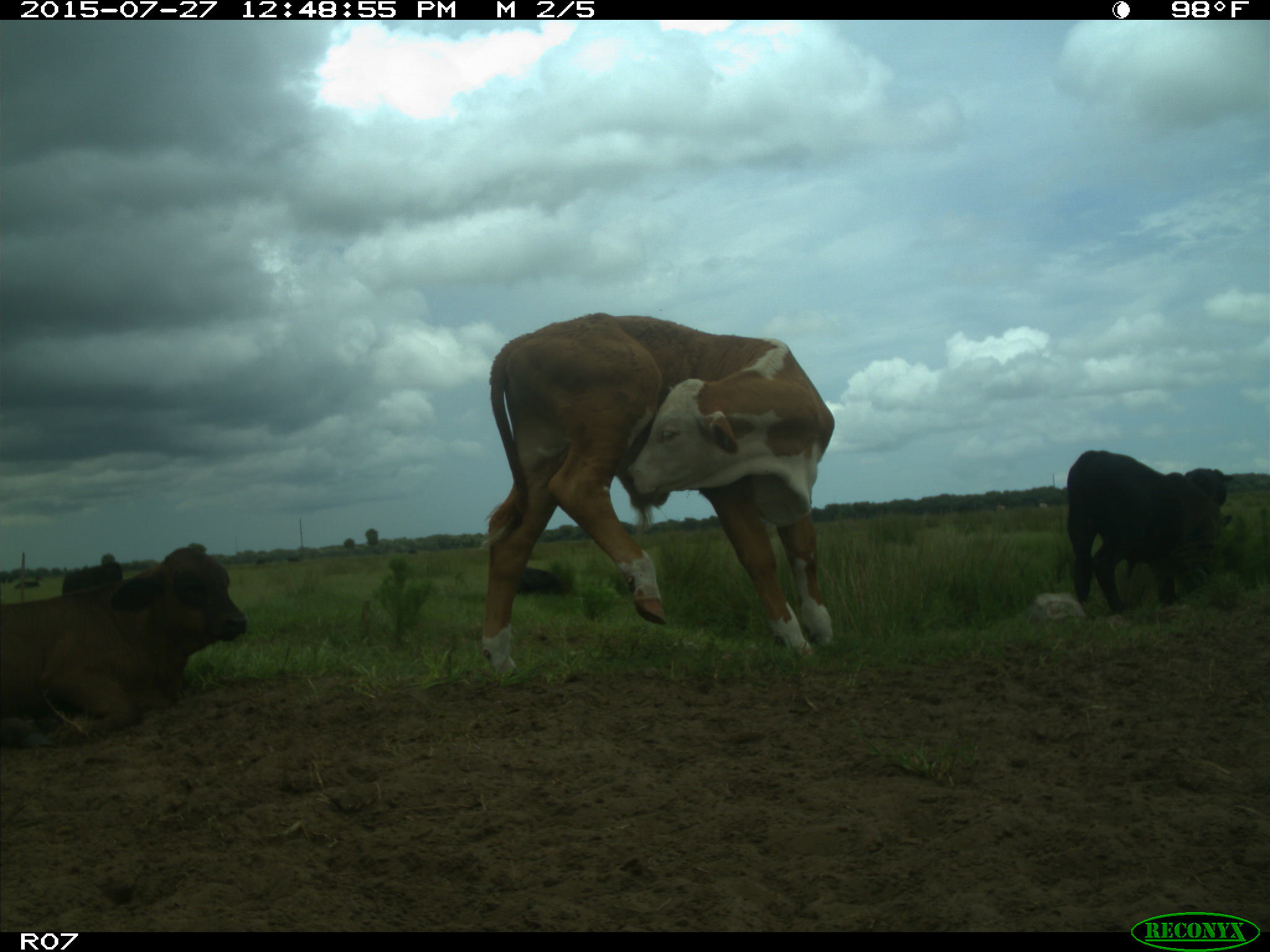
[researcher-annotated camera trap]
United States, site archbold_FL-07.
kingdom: Animalia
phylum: Chordata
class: Mammalia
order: Artiodactyla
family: Bovidae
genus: Bos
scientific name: Bos taurus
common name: domestic cow